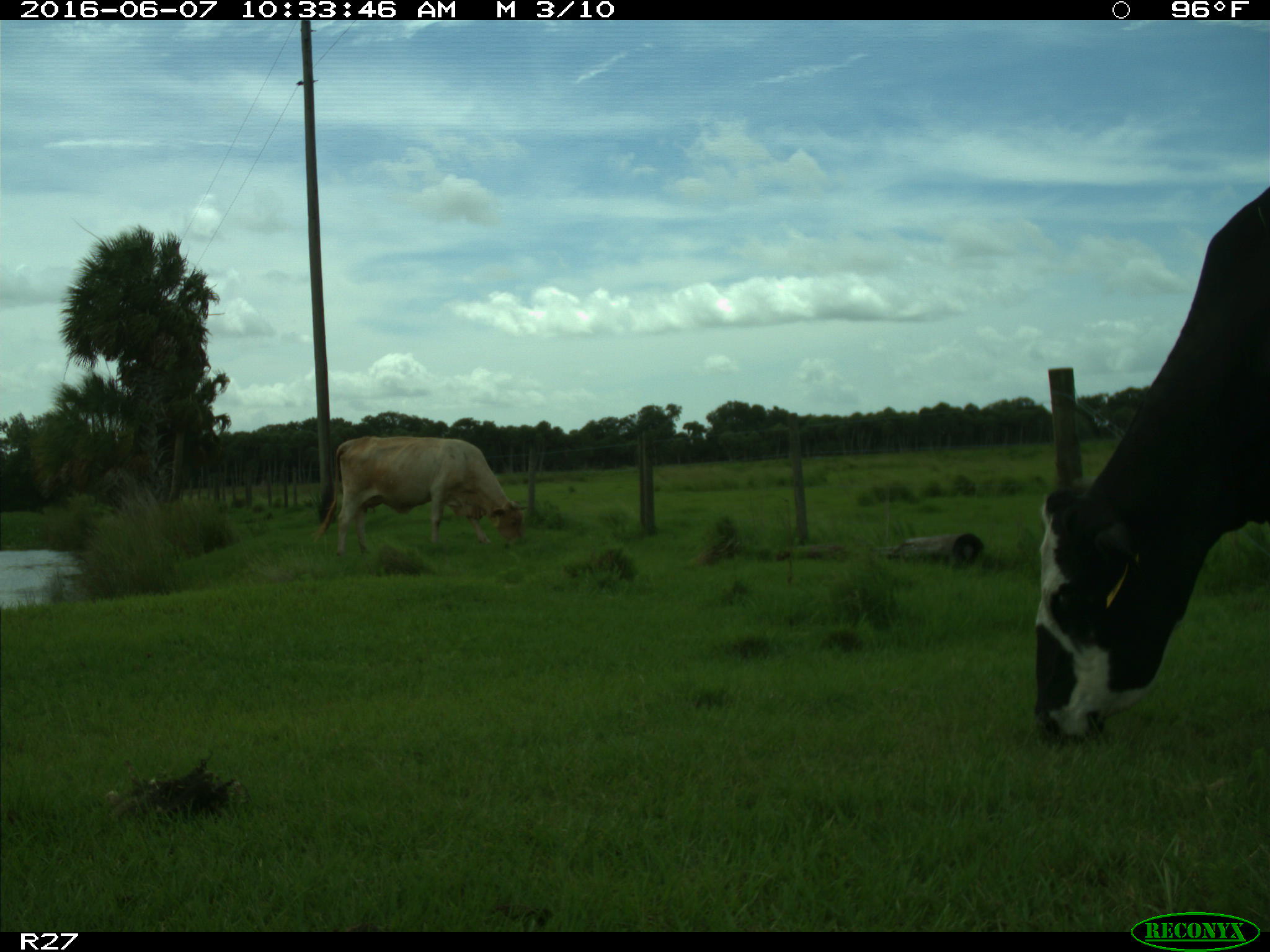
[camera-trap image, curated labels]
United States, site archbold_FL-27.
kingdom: Animalia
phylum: Chordata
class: Mammalia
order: Artiodactyla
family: Bovidae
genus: Bos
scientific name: Bos taurus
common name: domestic cow